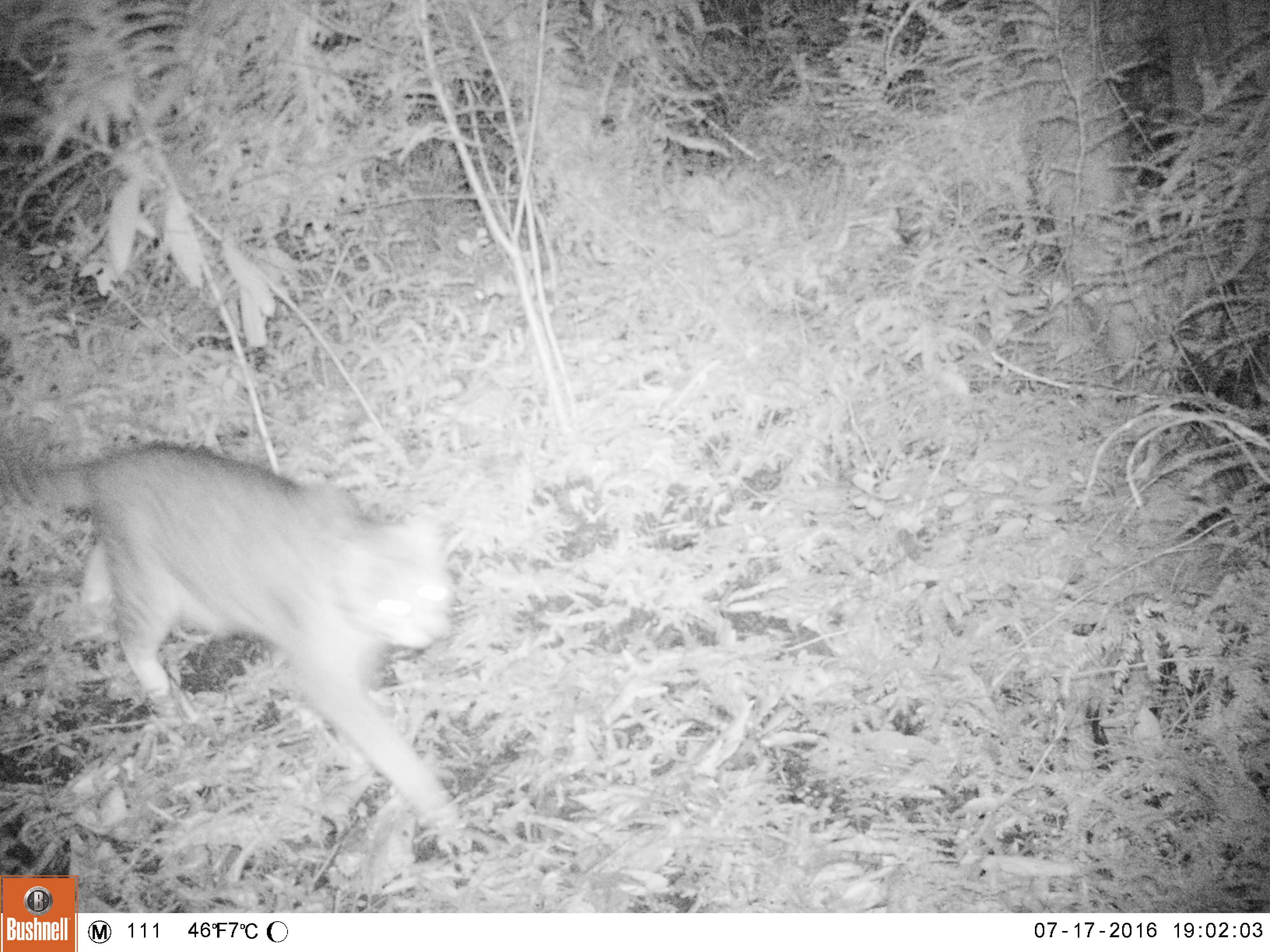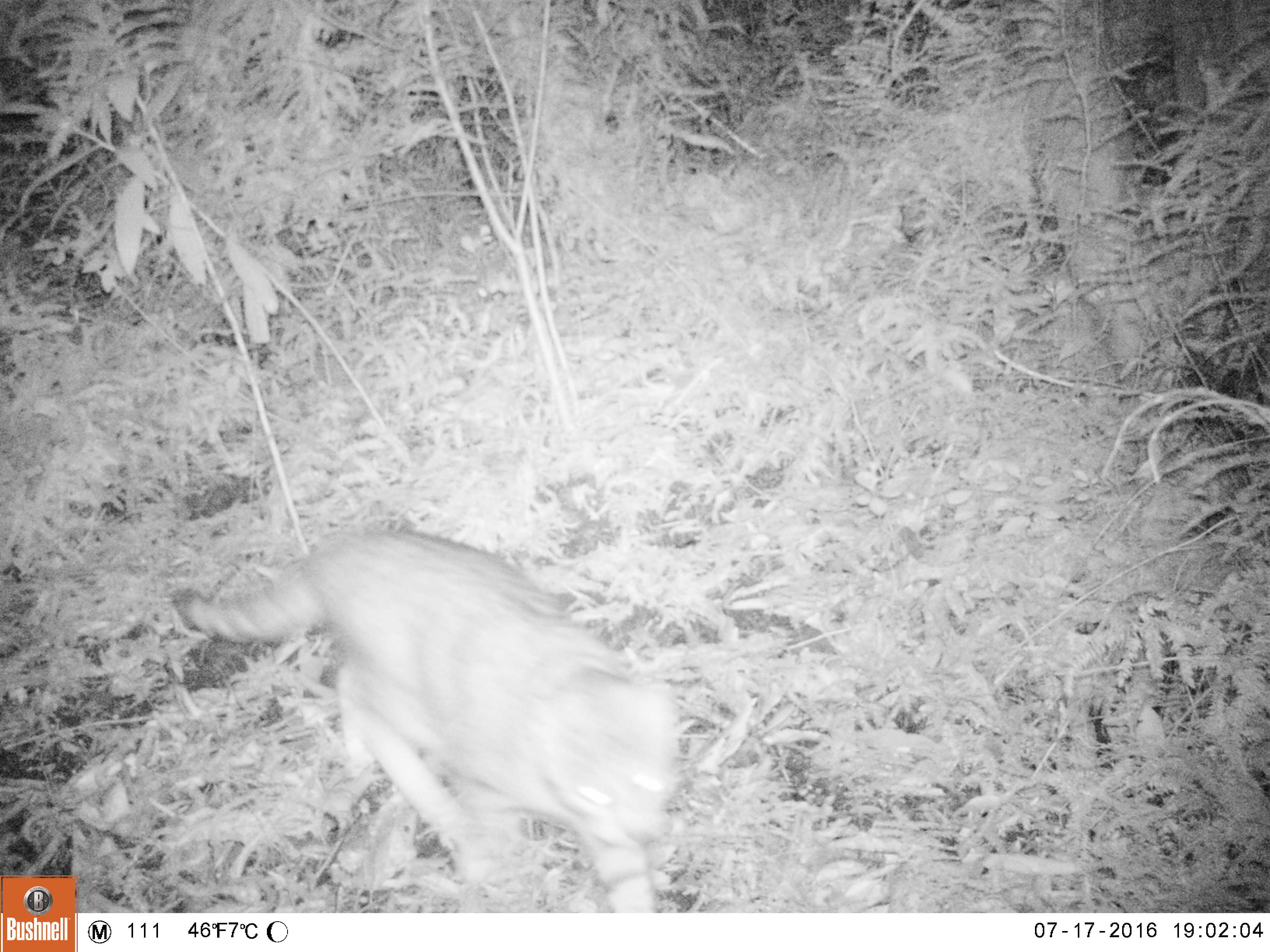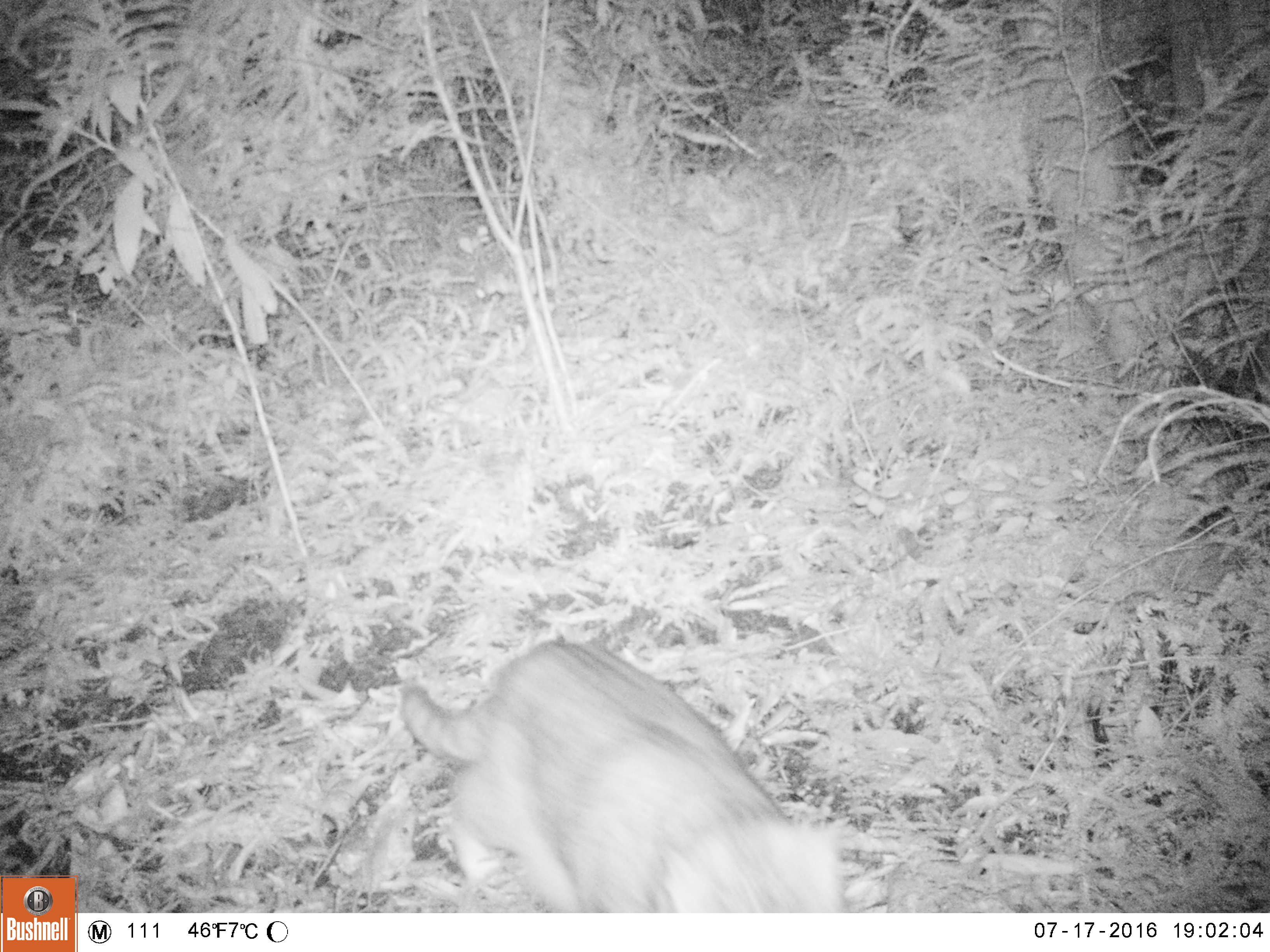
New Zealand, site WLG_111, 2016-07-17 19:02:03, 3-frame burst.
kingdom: Animalia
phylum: Chordata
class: Mammalia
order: Carnivora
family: Felidae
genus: Felis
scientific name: Felis catus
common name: domestic cat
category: cat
Cat (domestic cat) (Felis catus).